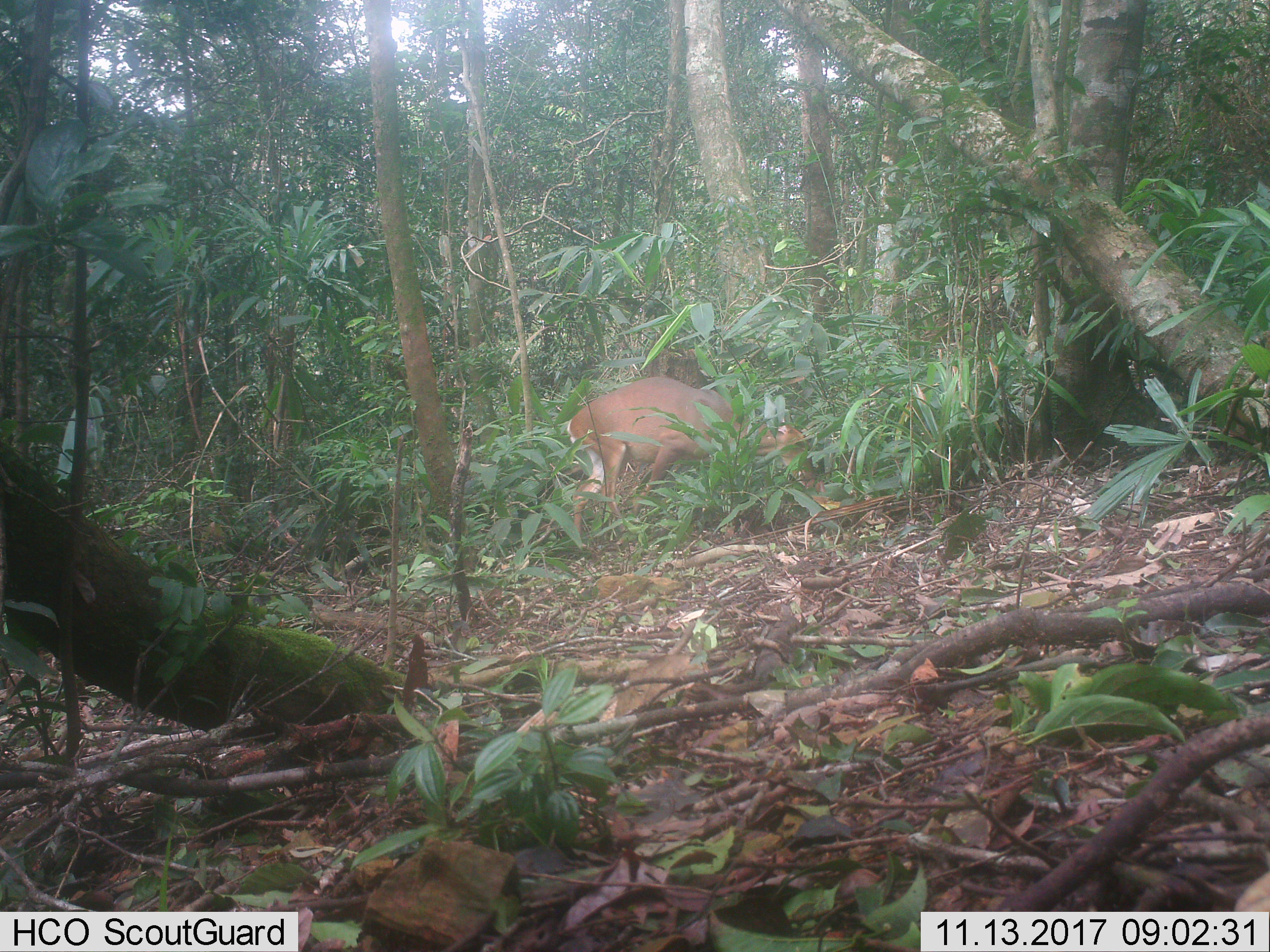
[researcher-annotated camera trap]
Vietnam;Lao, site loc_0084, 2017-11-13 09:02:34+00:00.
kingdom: Animalia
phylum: Chordata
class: Mammalia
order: Artiodactyla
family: Cervidae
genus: Muntiacus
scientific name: Muntiacus vuquangensis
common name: large-antlered muntjac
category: large antlered muntjac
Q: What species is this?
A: Large antlered muntjac (large-antlered muntjac) (Muntiacus vuquangensis).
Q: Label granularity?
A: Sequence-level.